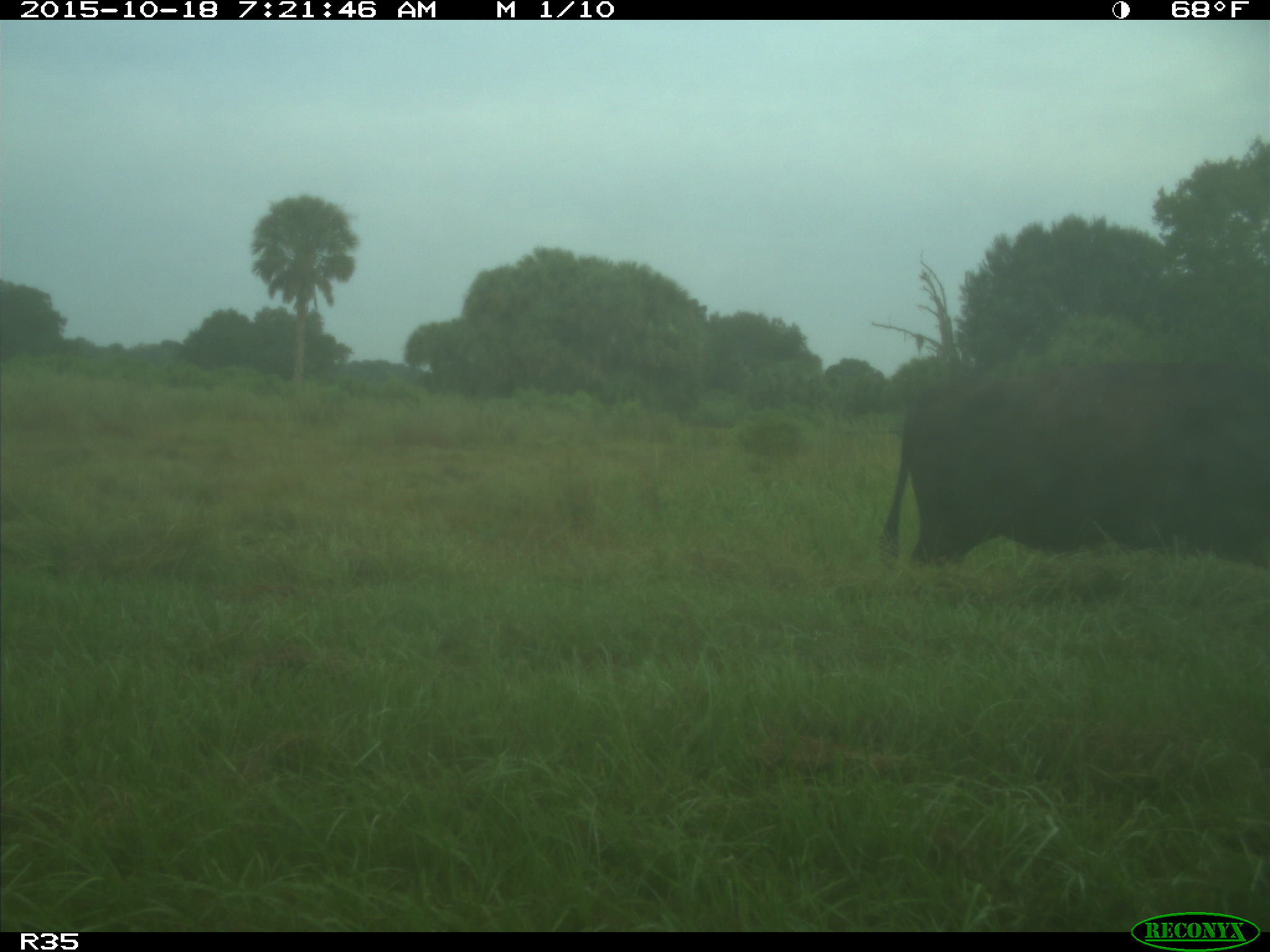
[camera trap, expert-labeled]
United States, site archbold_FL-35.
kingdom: Animalia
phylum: Chordata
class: Mammalia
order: Artiodactyla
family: Bovidae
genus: Bos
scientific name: Bos taurus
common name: domestic cow